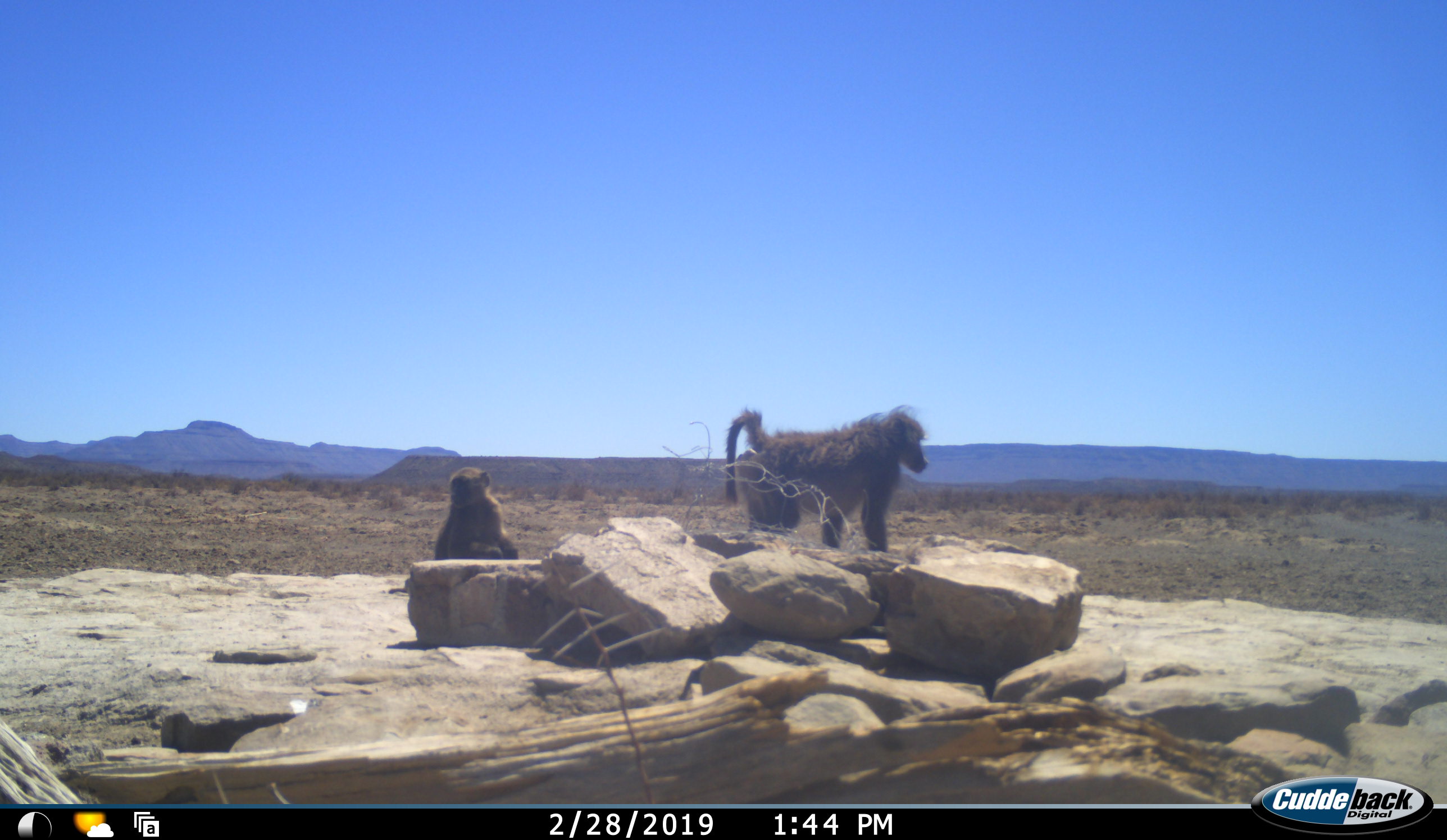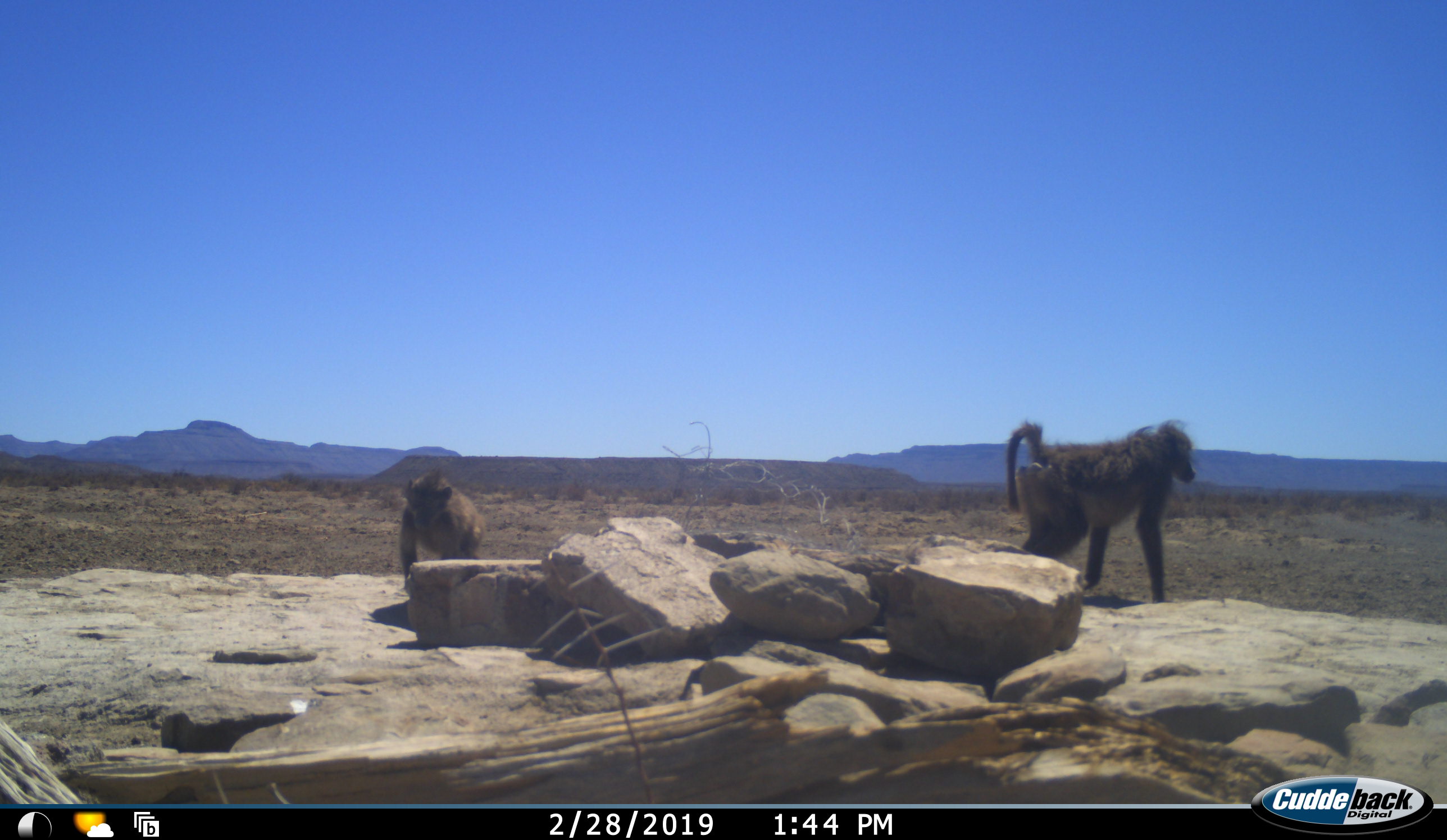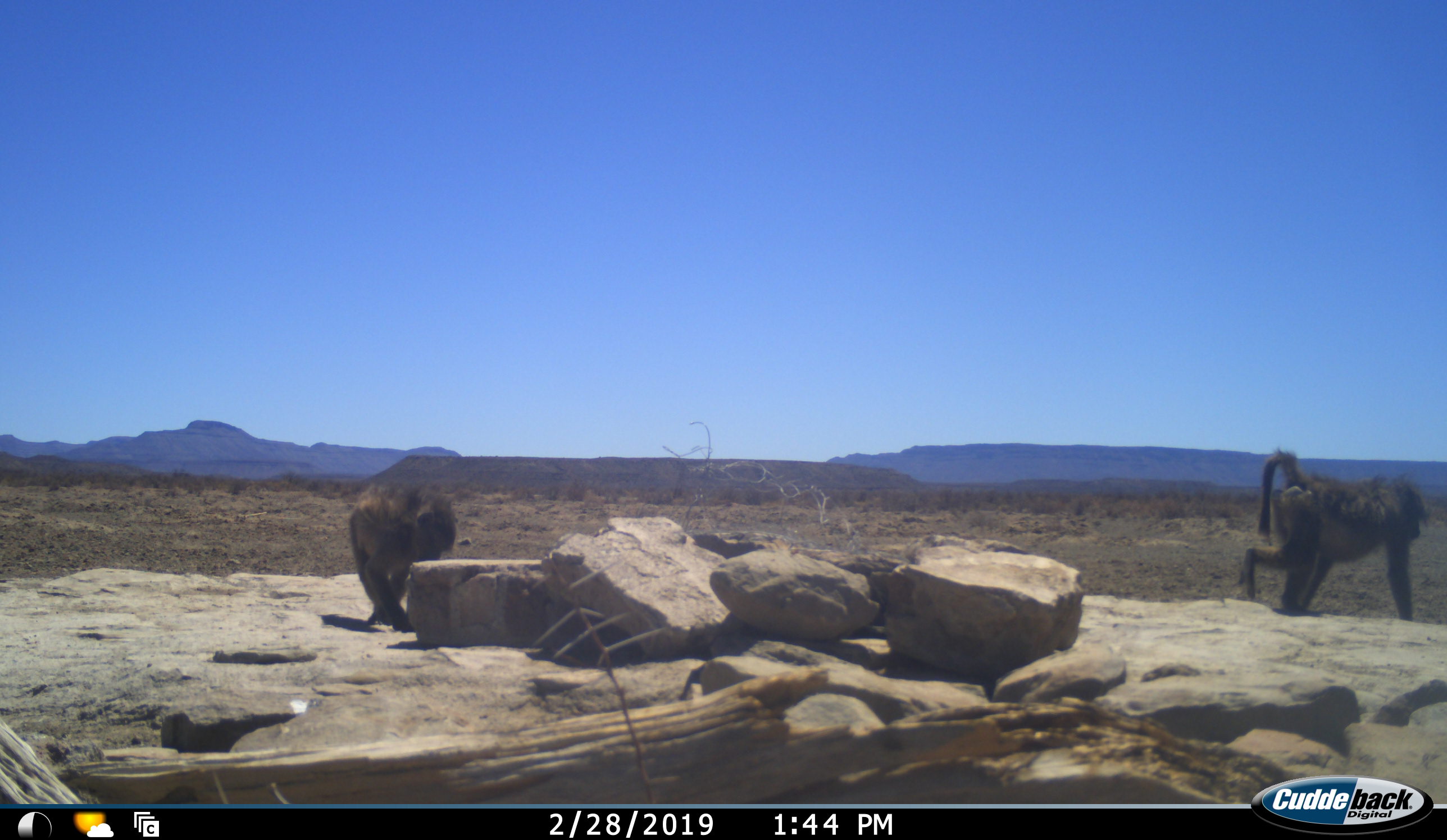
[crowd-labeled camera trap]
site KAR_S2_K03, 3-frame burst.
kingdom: Animalia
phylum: Chordata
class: Mammalia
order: Primates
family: Cercopithecidae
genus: Papio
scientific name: Papio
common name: baboon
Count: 2.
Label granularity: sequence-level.